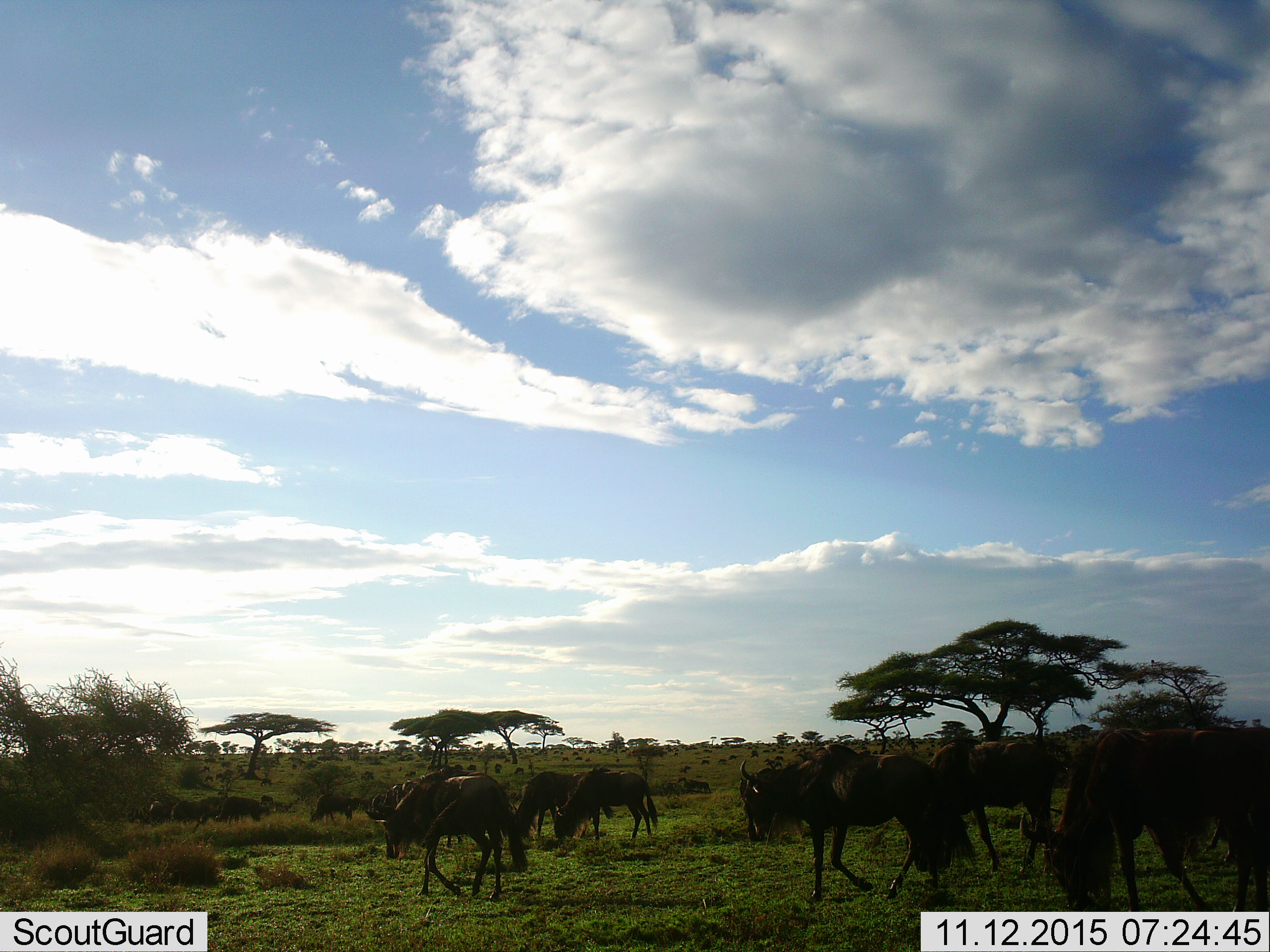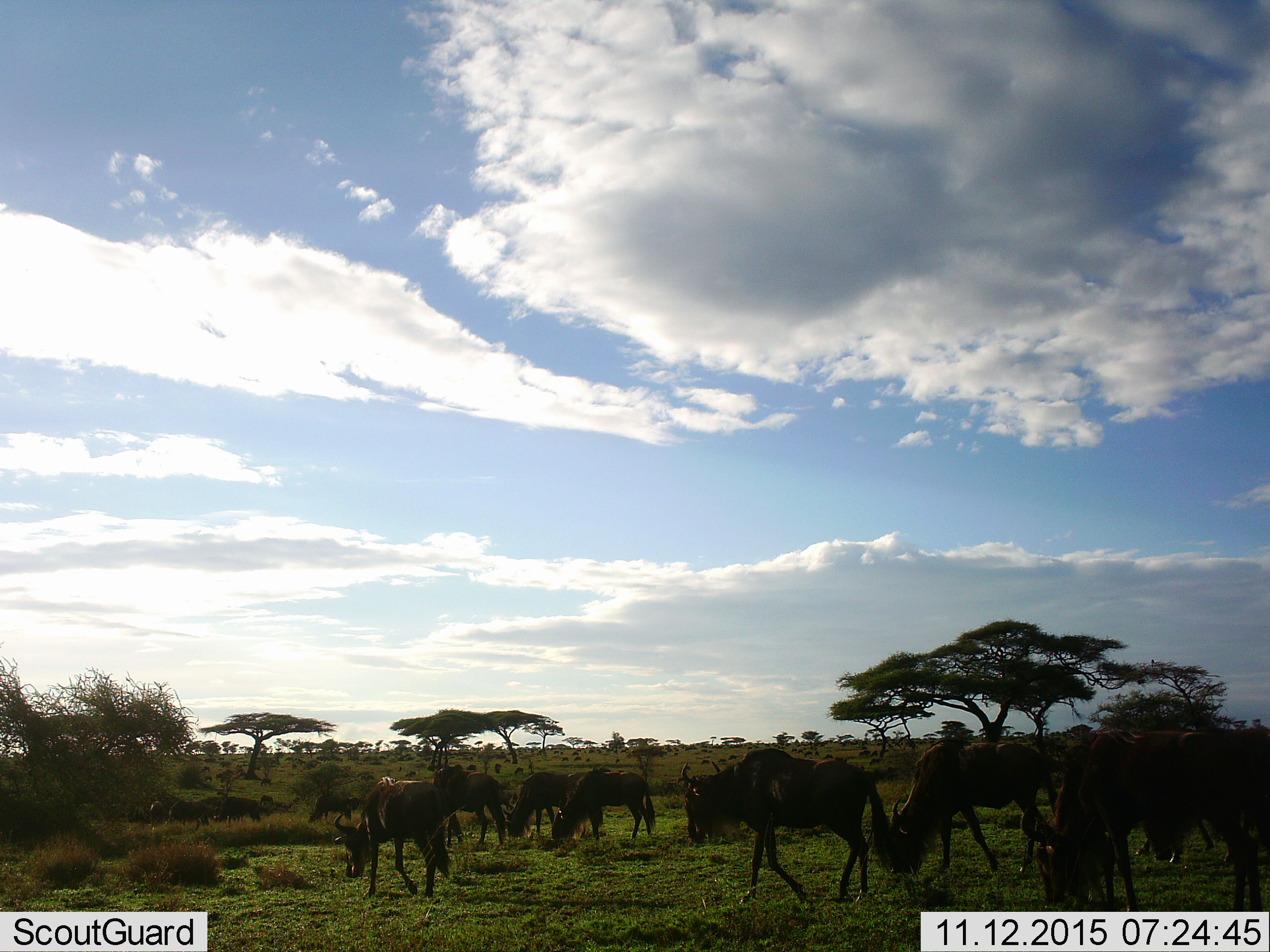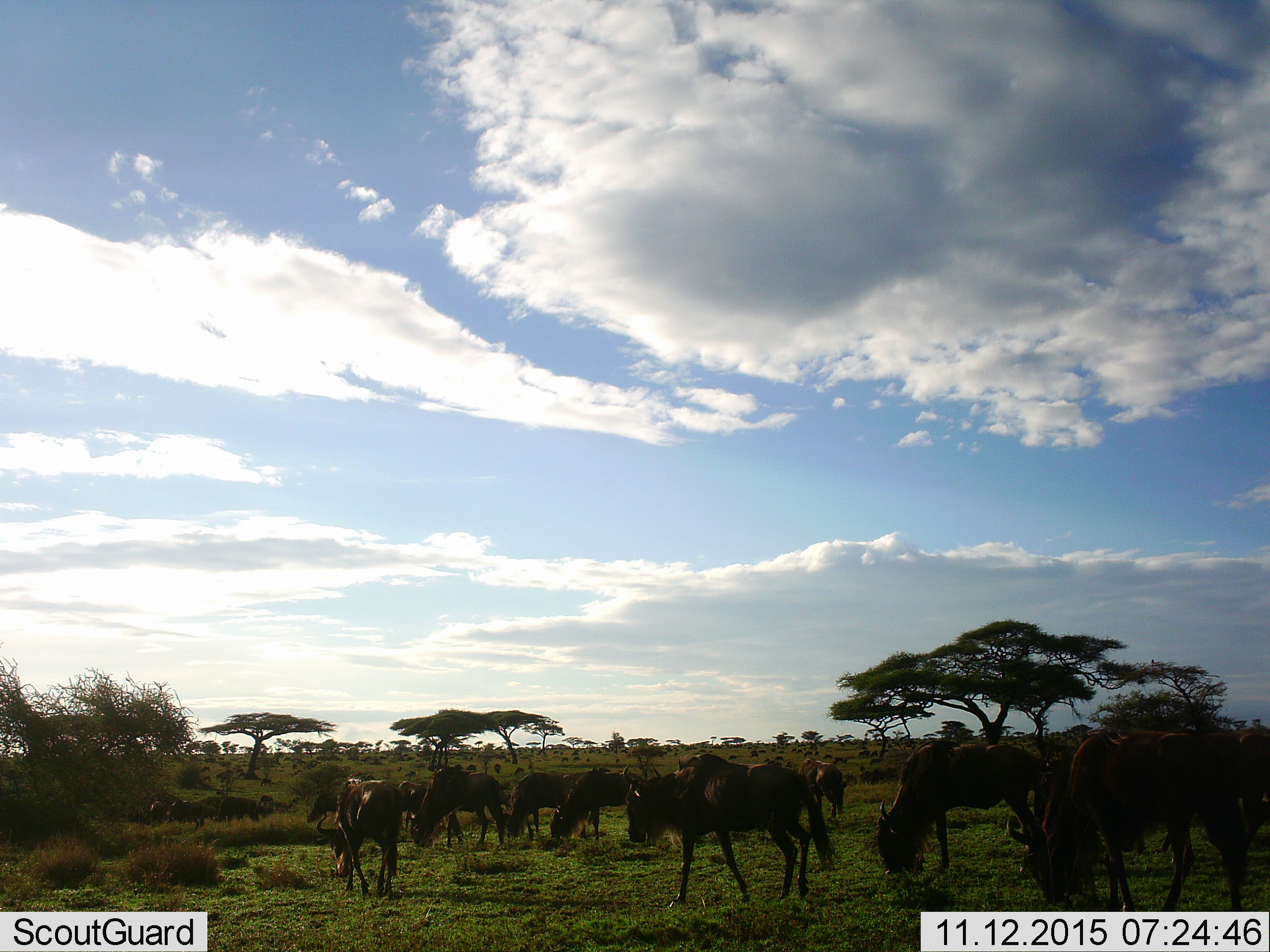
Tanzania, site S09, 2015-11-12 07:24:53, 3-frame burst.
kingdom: Animalia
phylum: Chordata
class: Mammalia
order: Artiodactyla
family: Bovidae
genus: Connochaetes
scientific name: Connochaetes taurinus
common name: blue wildebeest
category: wildebeest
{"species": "wildebeest (blue wildebeest) (Connochaetes taurinus)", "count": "11-50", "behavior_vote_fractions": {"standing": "44%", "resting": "11%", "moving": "67%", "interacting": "22%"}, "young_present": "11%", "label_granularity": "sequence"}